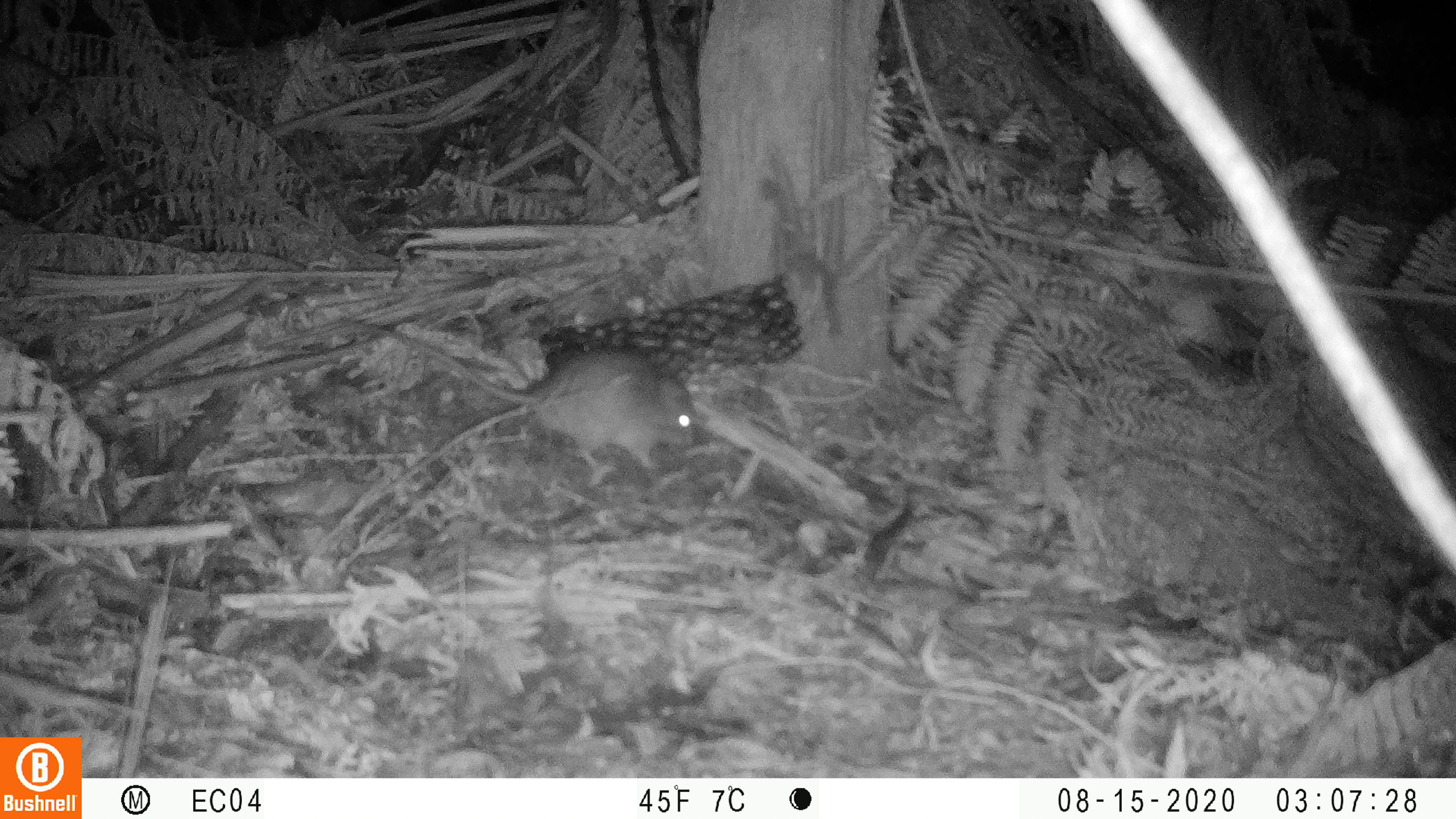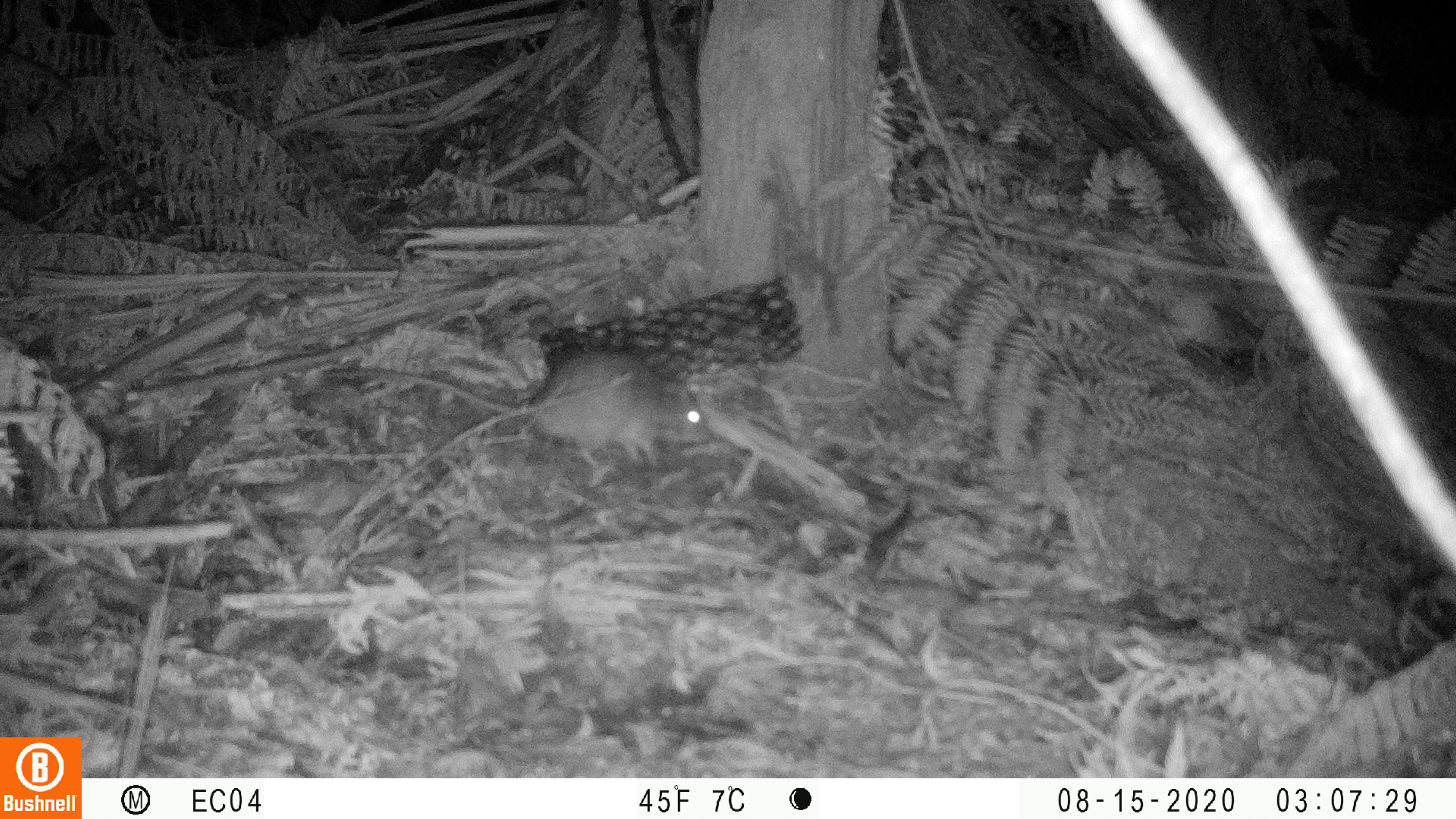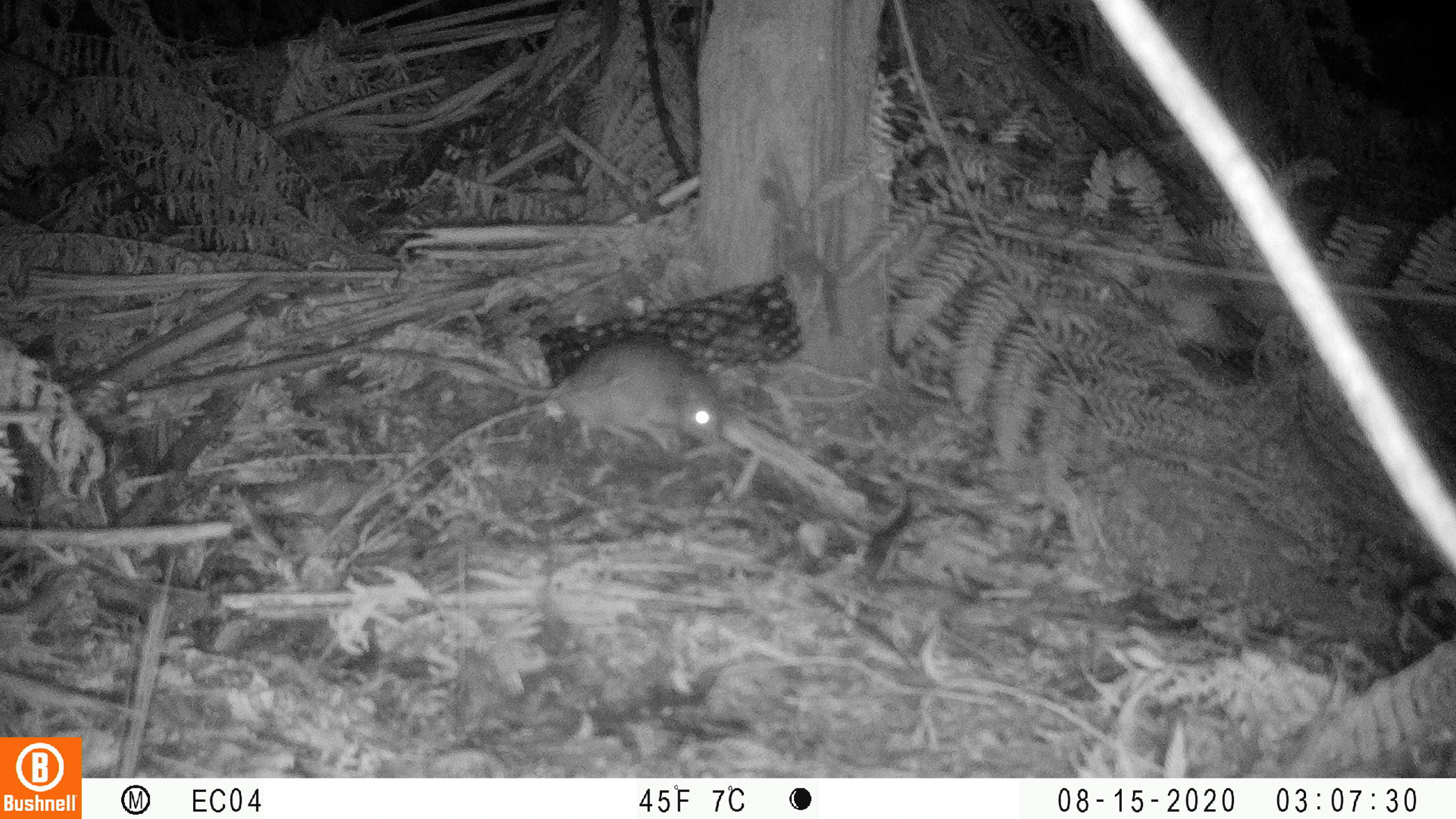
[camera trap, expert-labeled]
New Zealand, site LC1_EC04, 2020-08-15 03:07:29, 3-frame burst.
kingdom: Animalia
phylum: Chordata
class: Mammalia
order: Rodentia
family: Muridae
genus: Rattus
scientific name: Rattus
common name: rat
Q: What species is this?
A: Rat (Rattus).